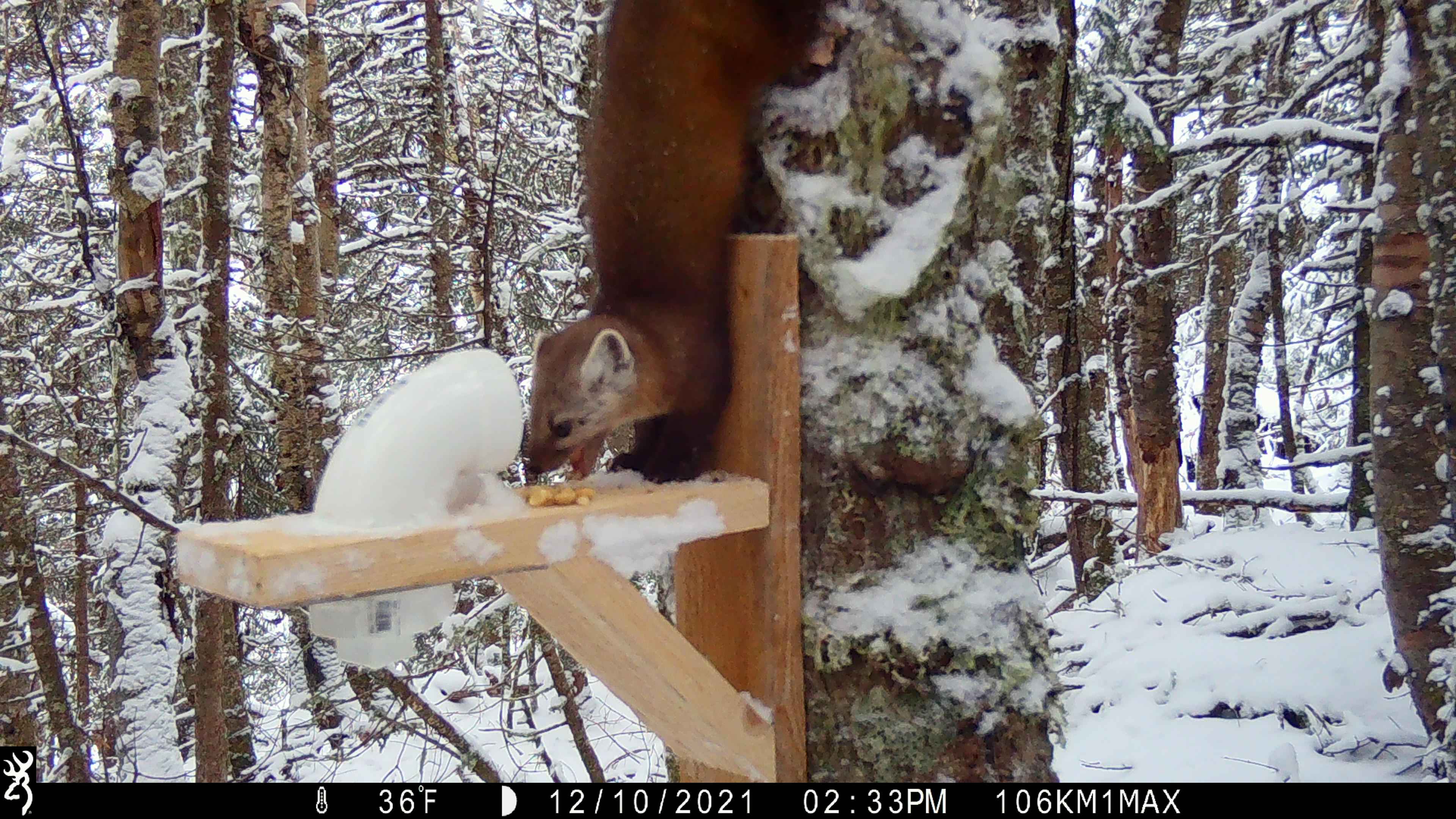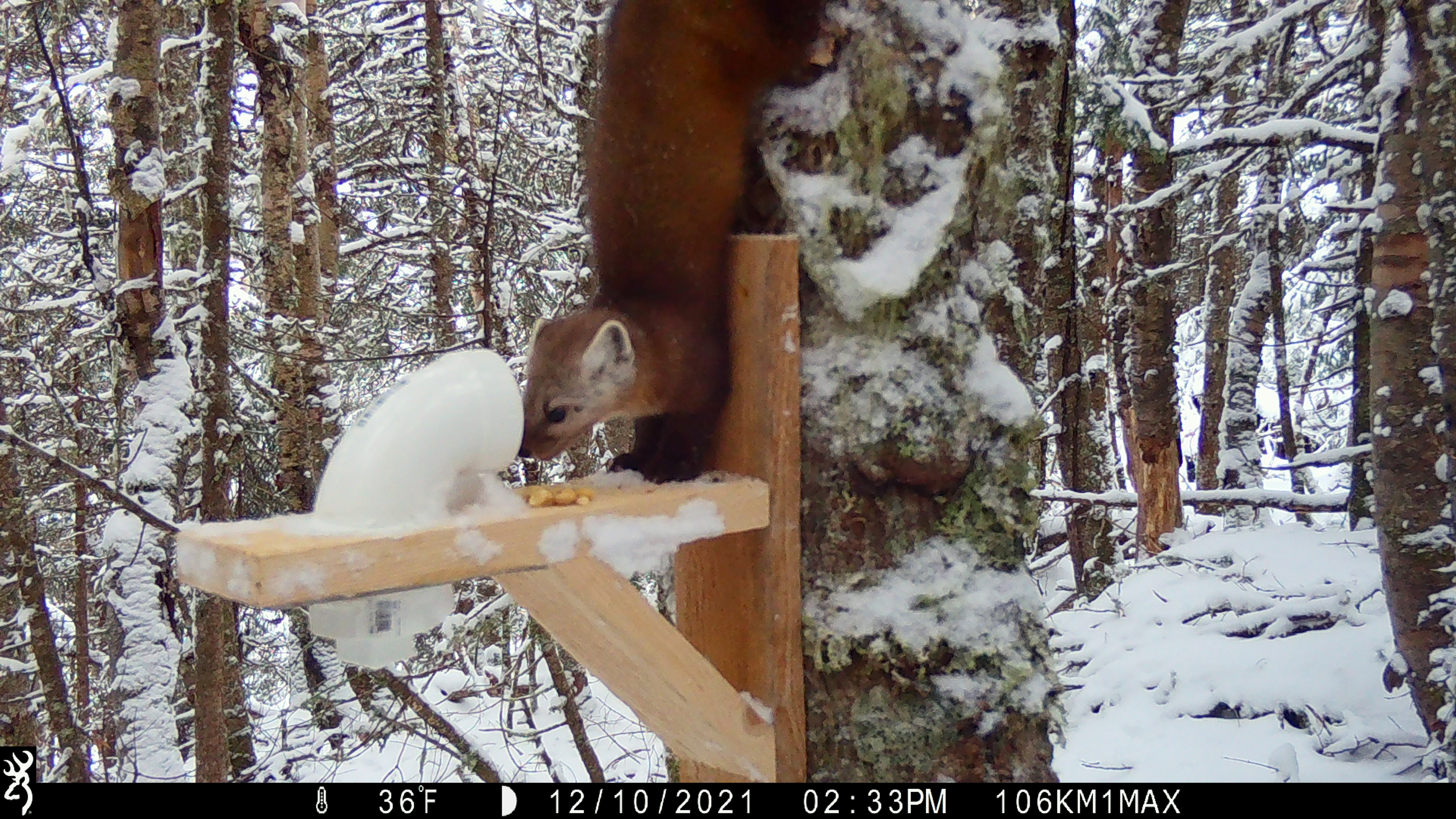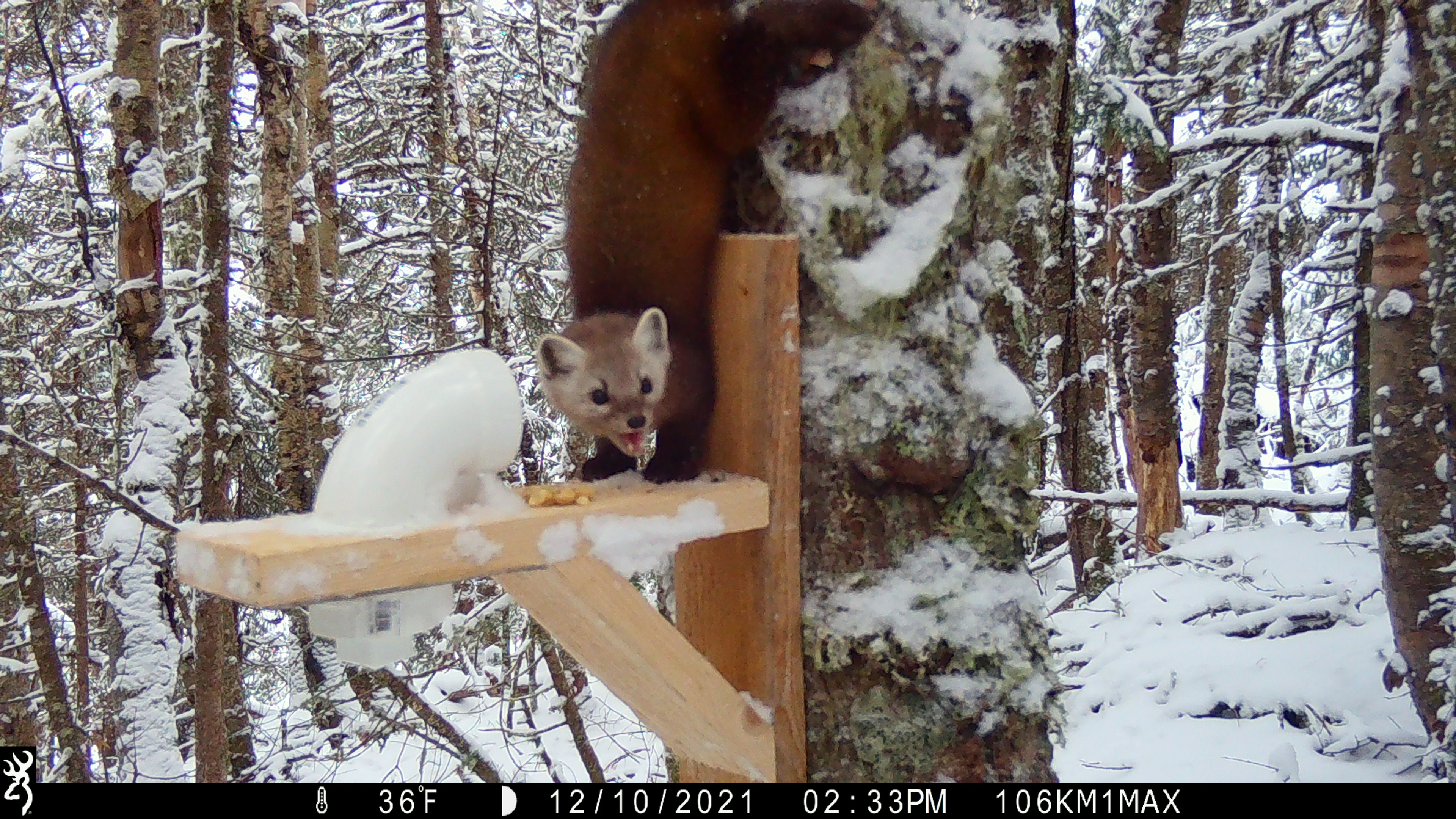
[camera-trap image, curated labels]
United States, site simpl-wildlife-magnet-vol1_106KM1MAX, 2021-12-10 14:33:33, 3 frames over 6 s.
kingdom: Animalia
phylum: Chordata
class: Mammalia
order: Carnivora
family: Mustelidae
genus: Martes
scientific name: Martes americana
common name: american marten